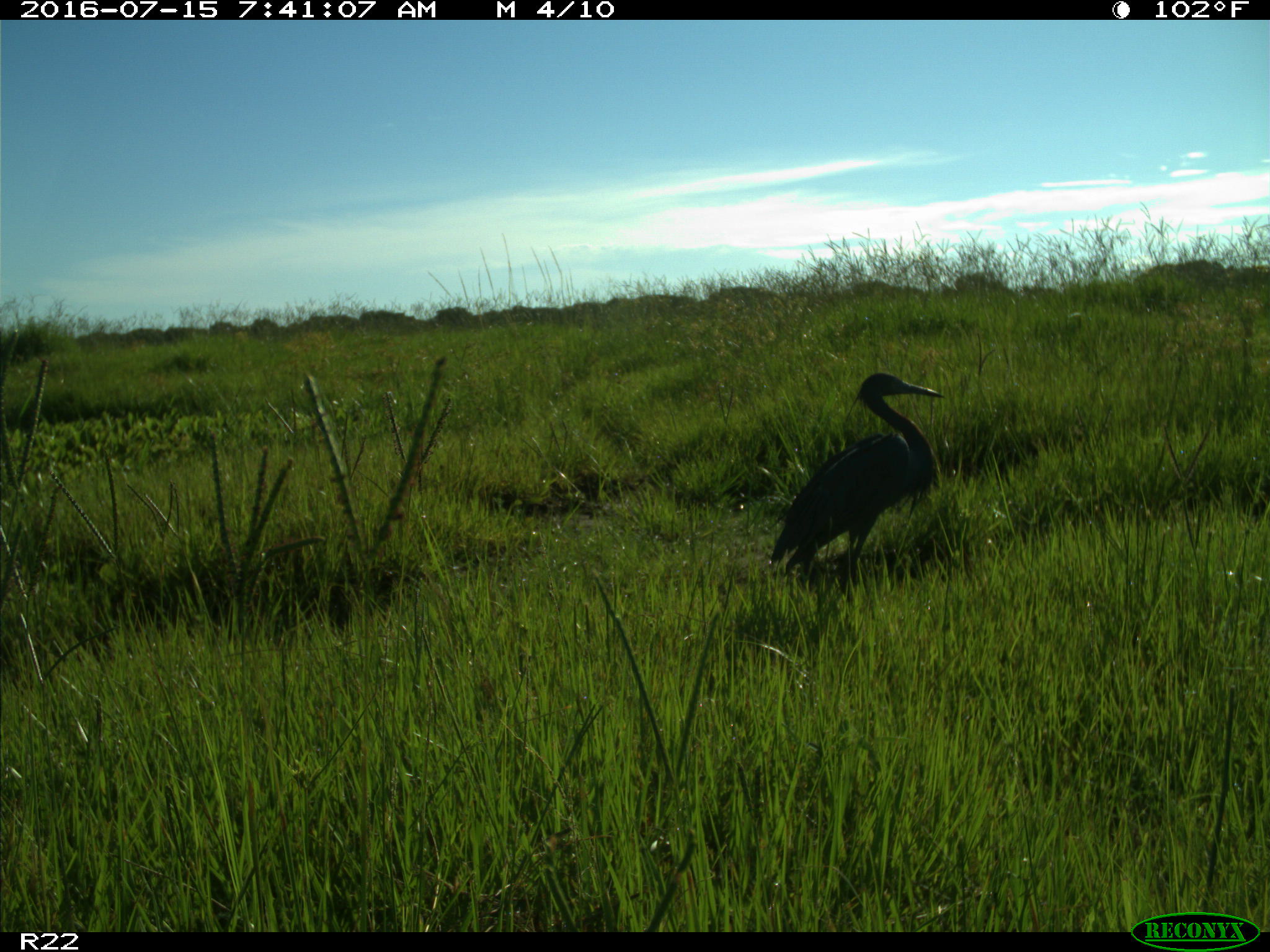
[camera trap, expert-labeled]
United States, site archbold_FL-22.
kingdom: Animalia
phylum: Chordata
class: Aves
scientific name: Aves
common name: birds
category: unidentified bird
Unidentified bird (birds) (Aves).